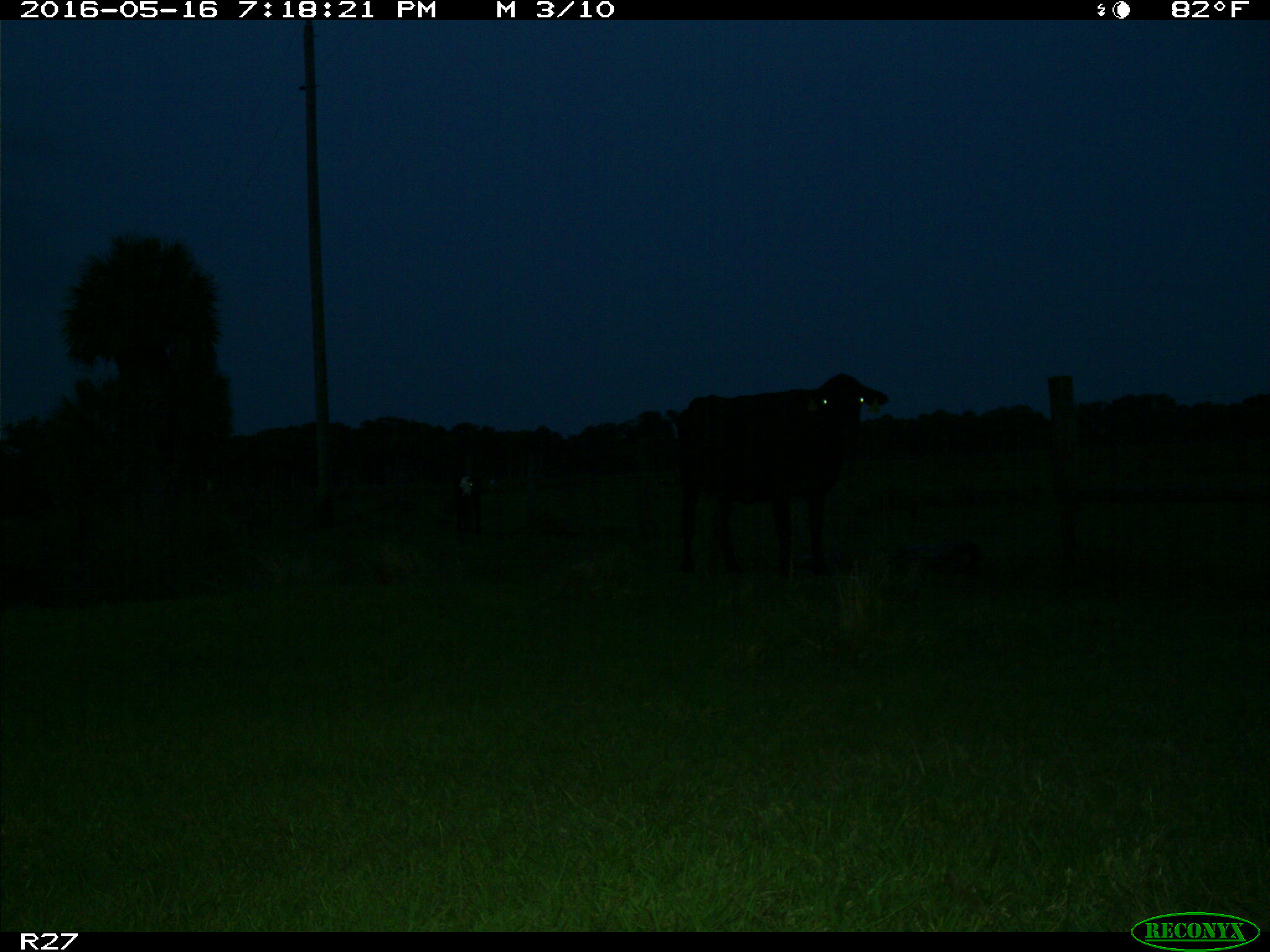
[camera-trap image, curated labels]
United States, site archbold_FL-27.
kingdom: Animalia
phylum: Chordata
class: Mammalia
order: Artiodactyla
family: Bovidae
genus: Bos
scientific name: Bos taurus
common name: domestic cow